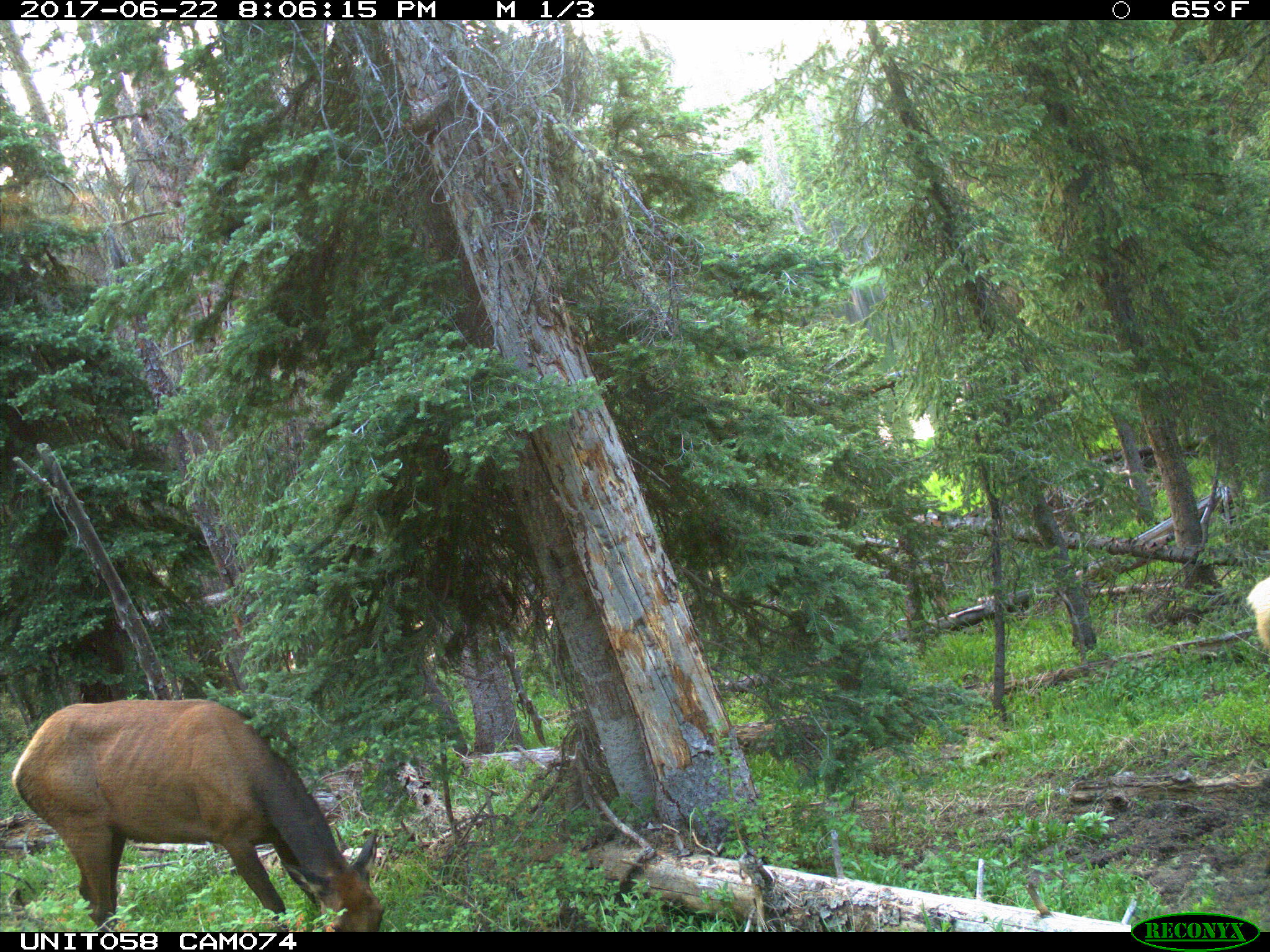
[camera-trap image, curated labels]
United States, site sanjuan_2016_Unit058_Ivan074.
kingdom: Animalia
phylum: Chordata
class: Mammalia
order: Artiodactyla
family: Cervidae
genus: Cervus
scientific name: Cervus elaphus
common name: red deer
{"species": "Cervus elaphus (red deer)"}